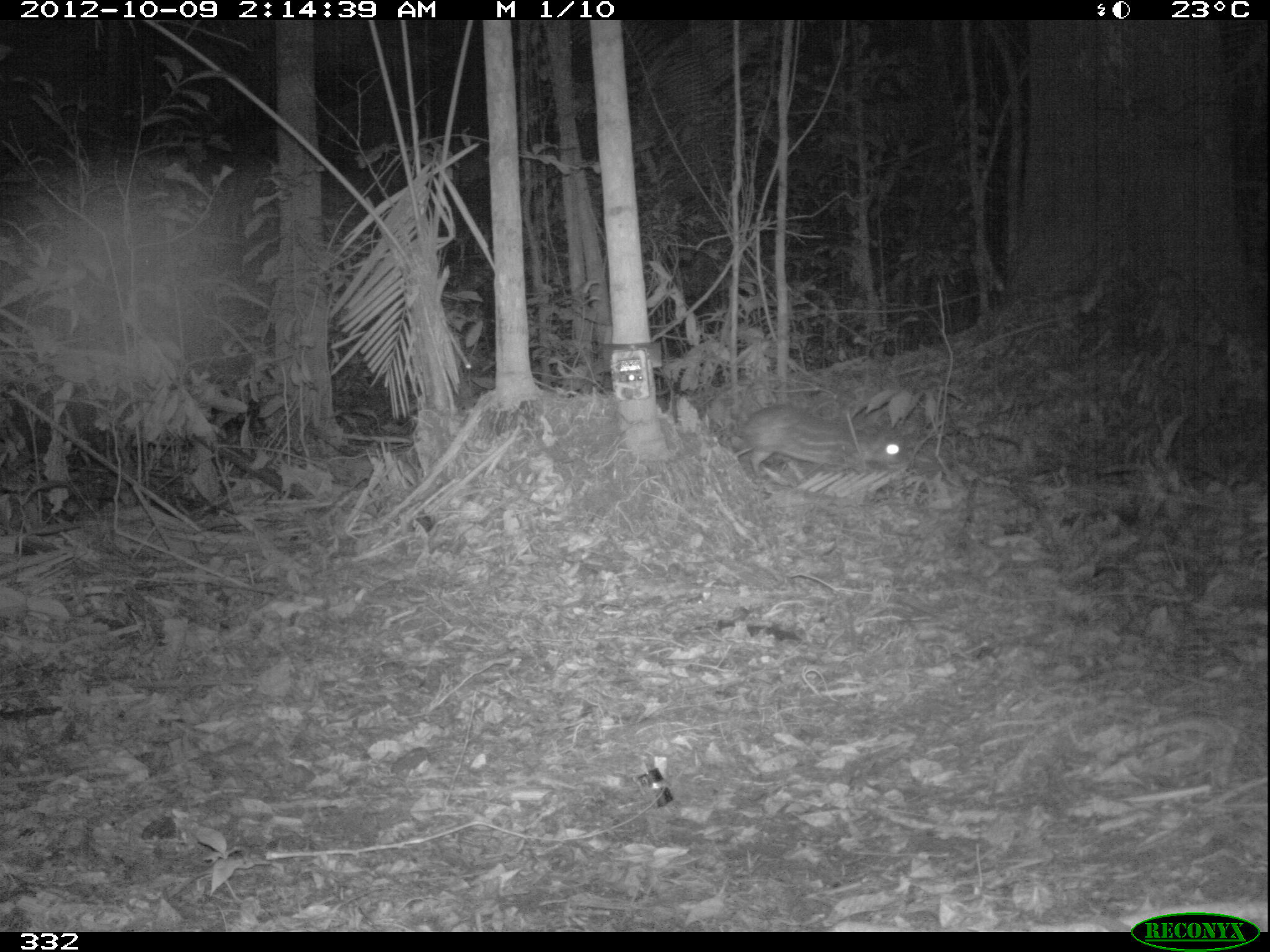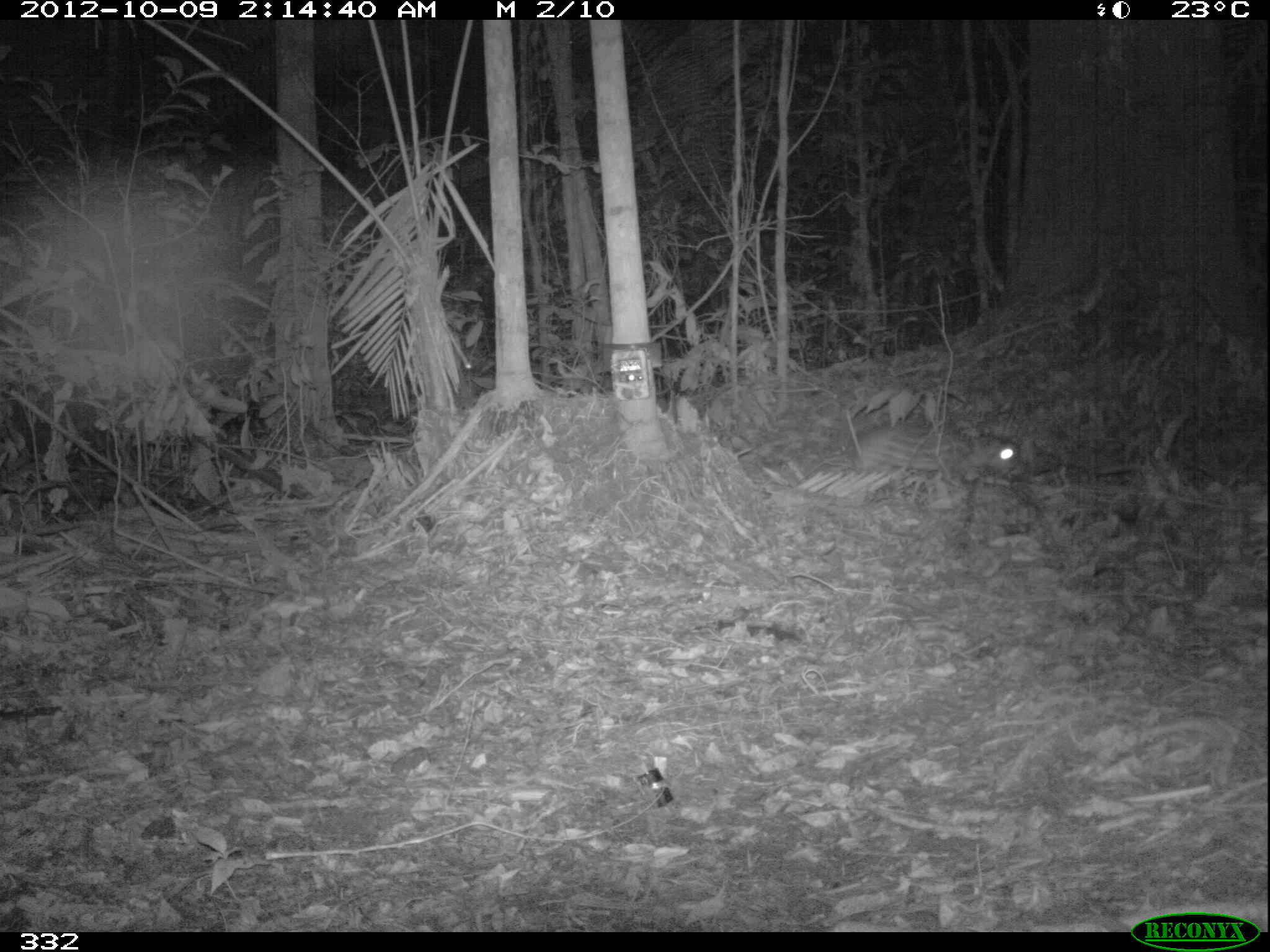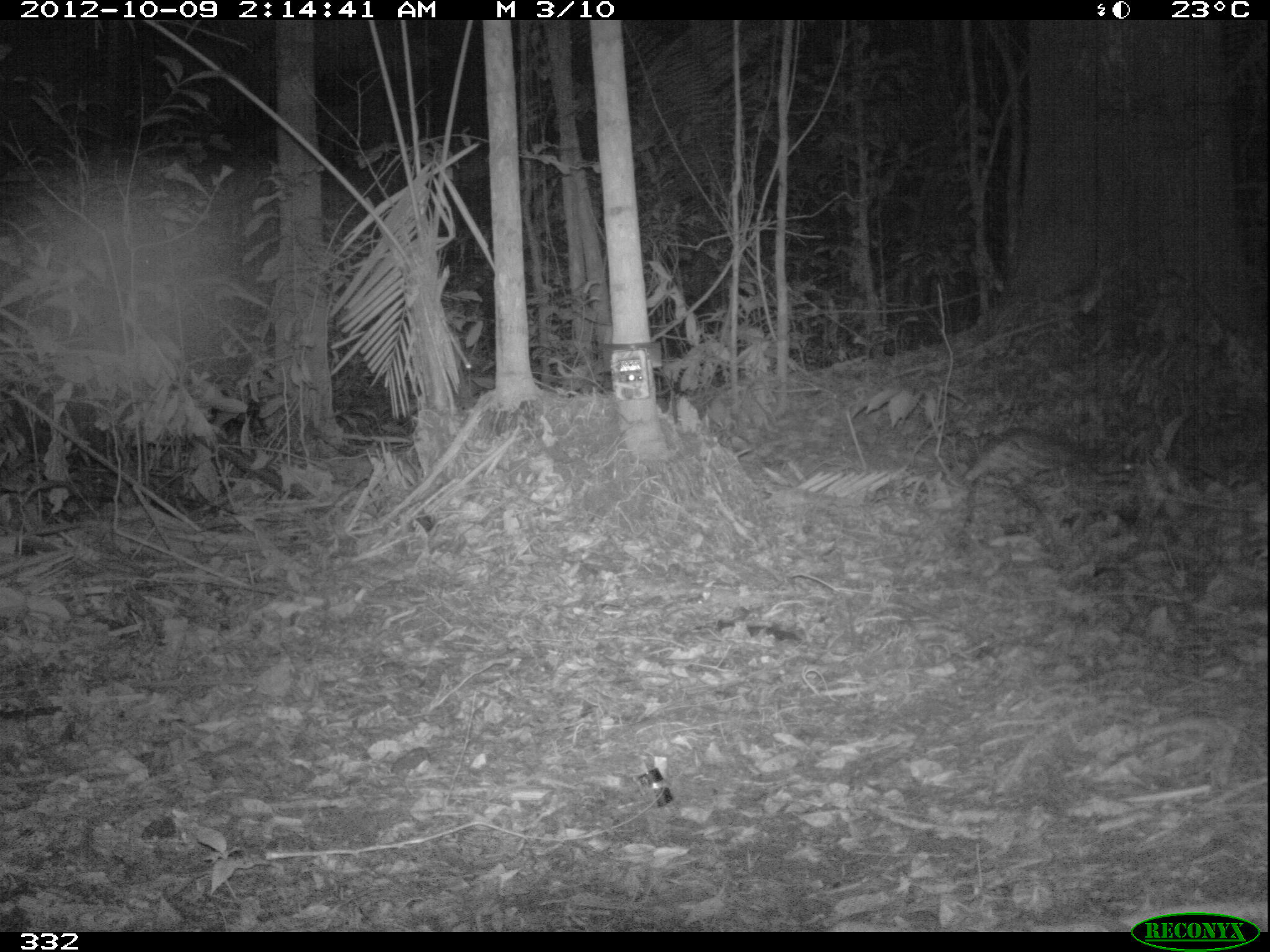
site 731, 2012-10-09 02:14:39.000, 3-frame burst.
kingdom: Animalia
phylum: Chordata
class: Mammalia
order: Rodentia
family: Dasyproctidae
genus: Dasyprocta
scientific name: Dasyprocta punctata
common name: central american agouti